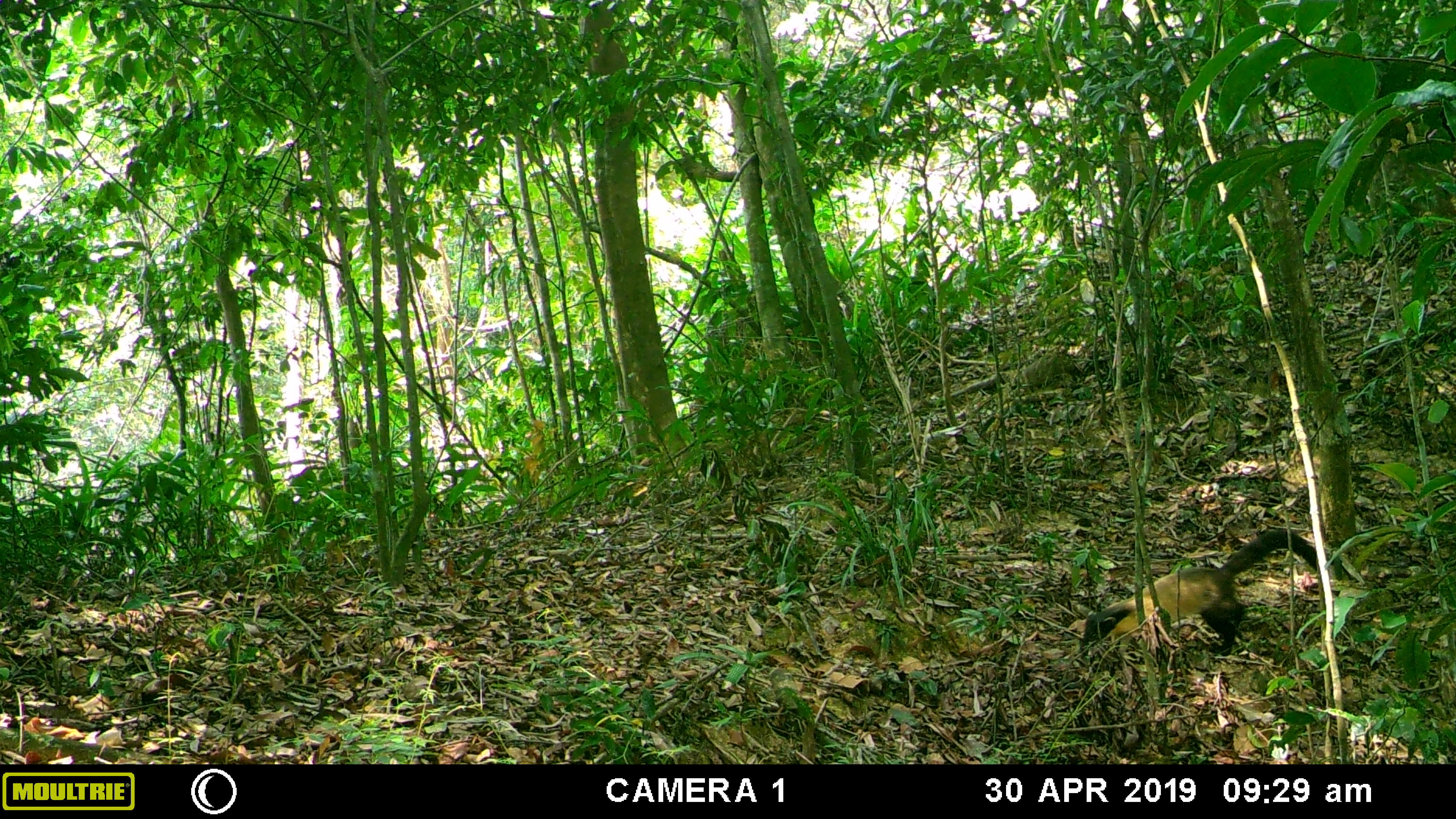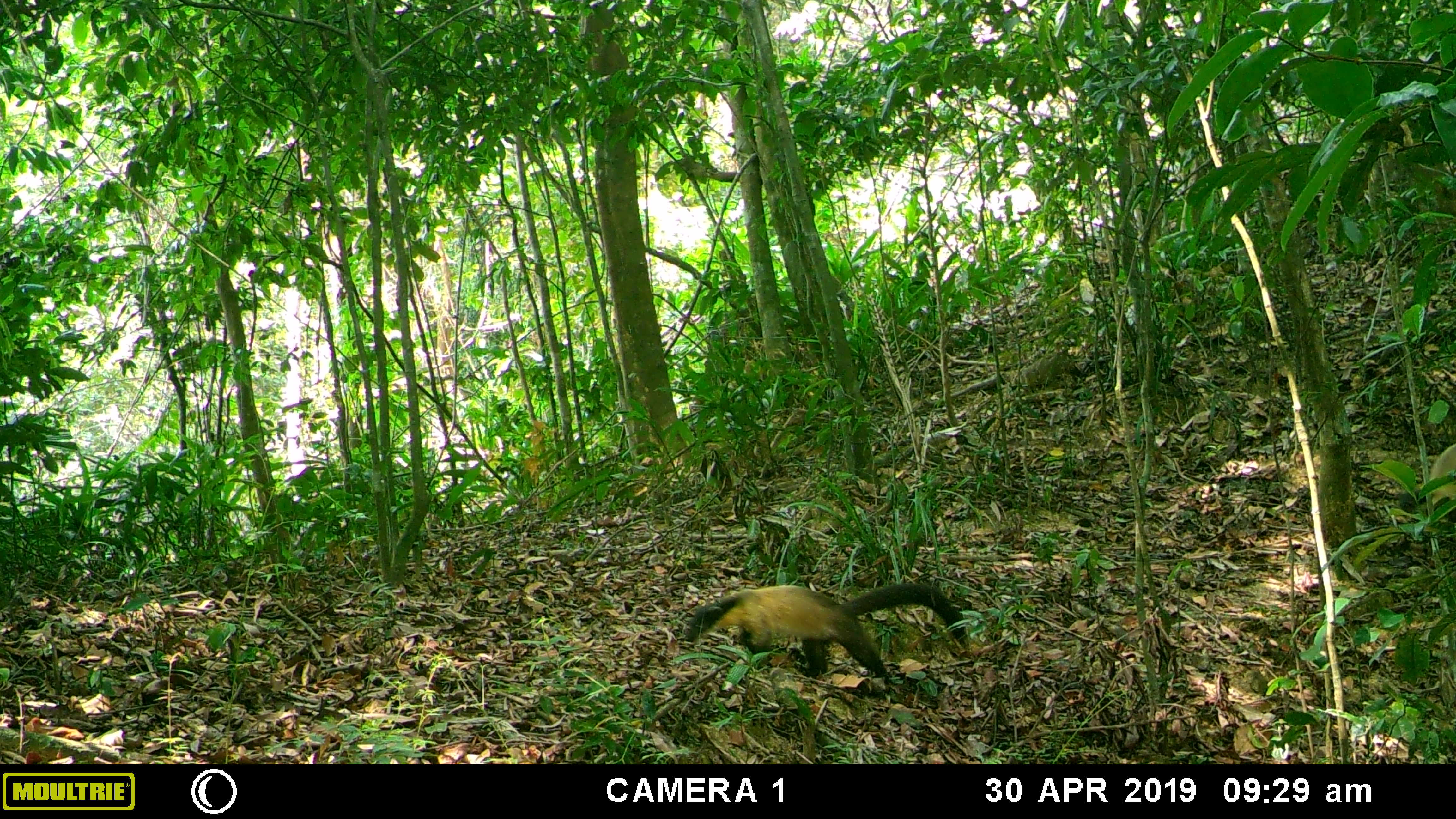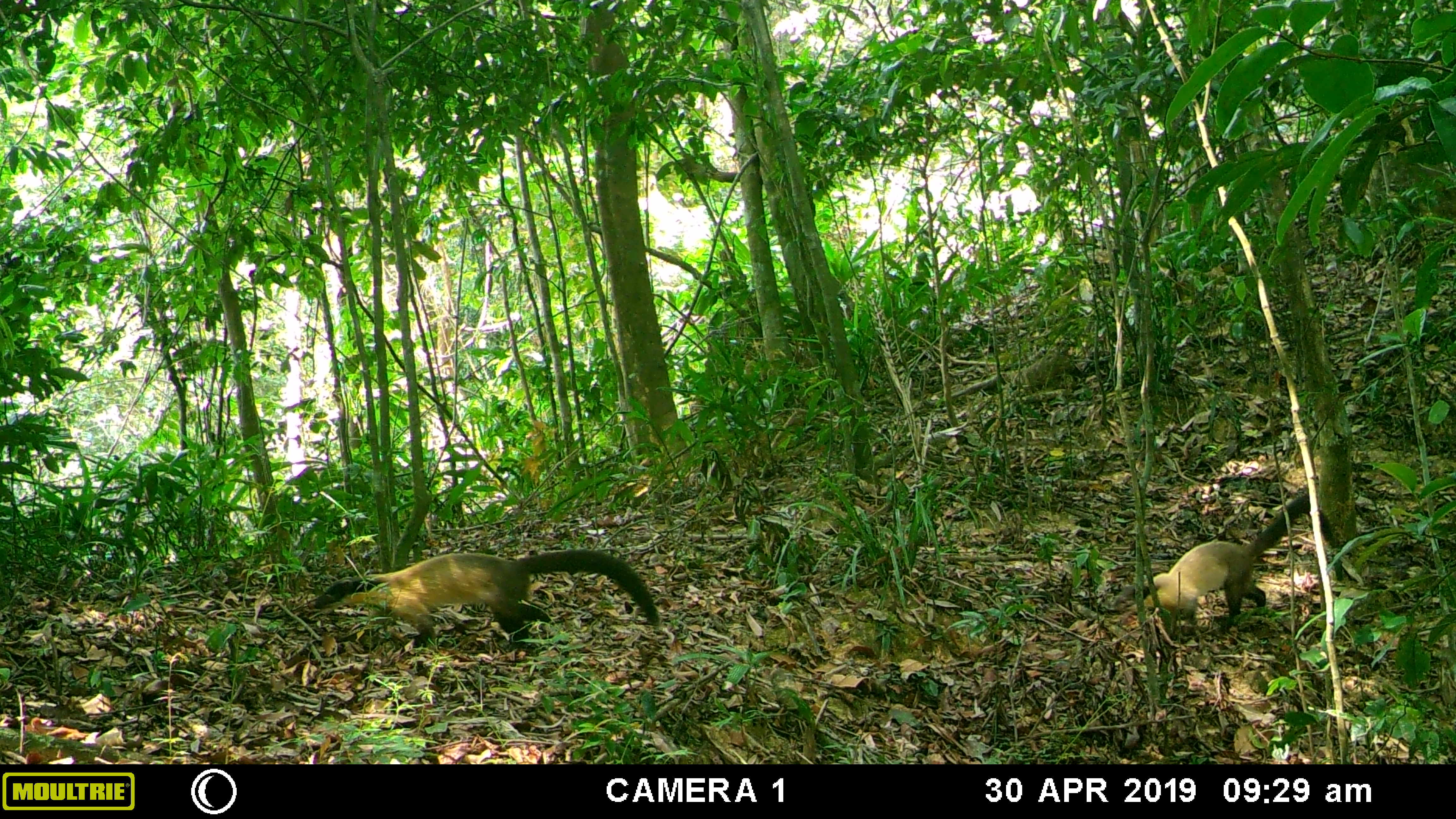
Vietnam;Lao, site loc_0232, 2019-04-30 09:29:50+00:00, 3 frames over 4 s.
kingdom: Animalia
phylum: Chordata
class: Mammalia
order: Carnivora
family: Mustelidae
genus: Martes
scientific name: Martes flavigula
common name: yellow-throated marten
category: yellow throated marten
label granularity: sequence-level